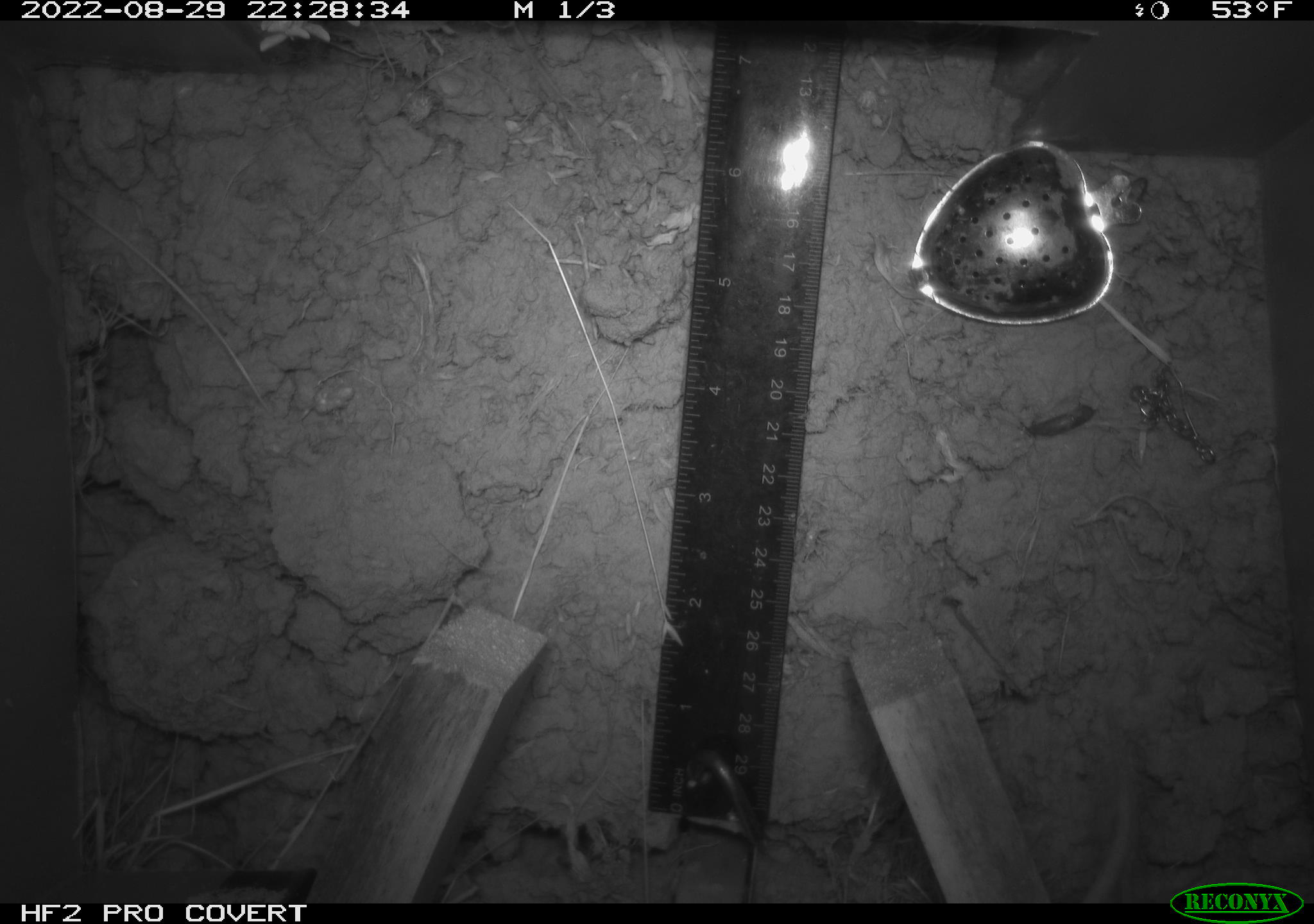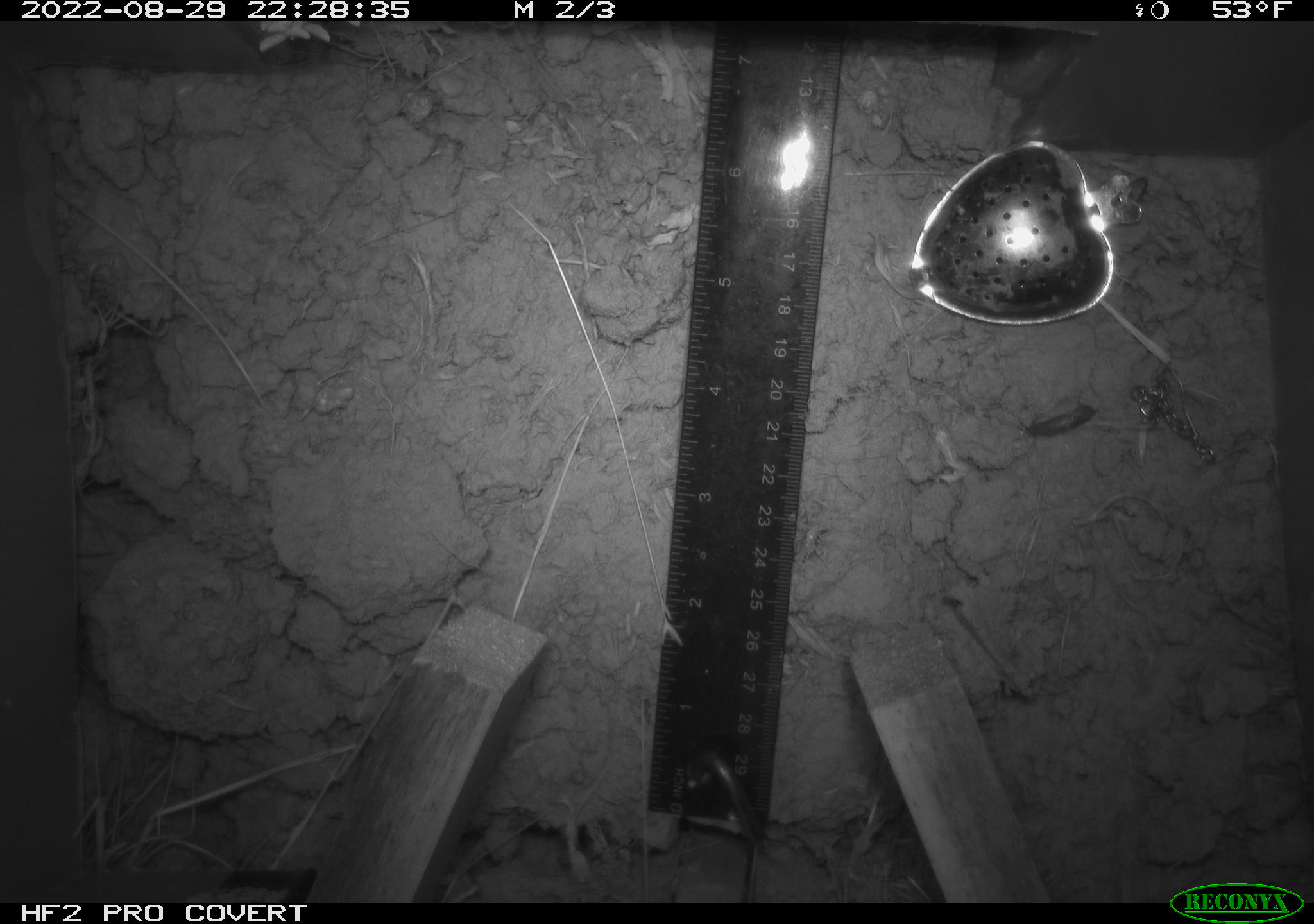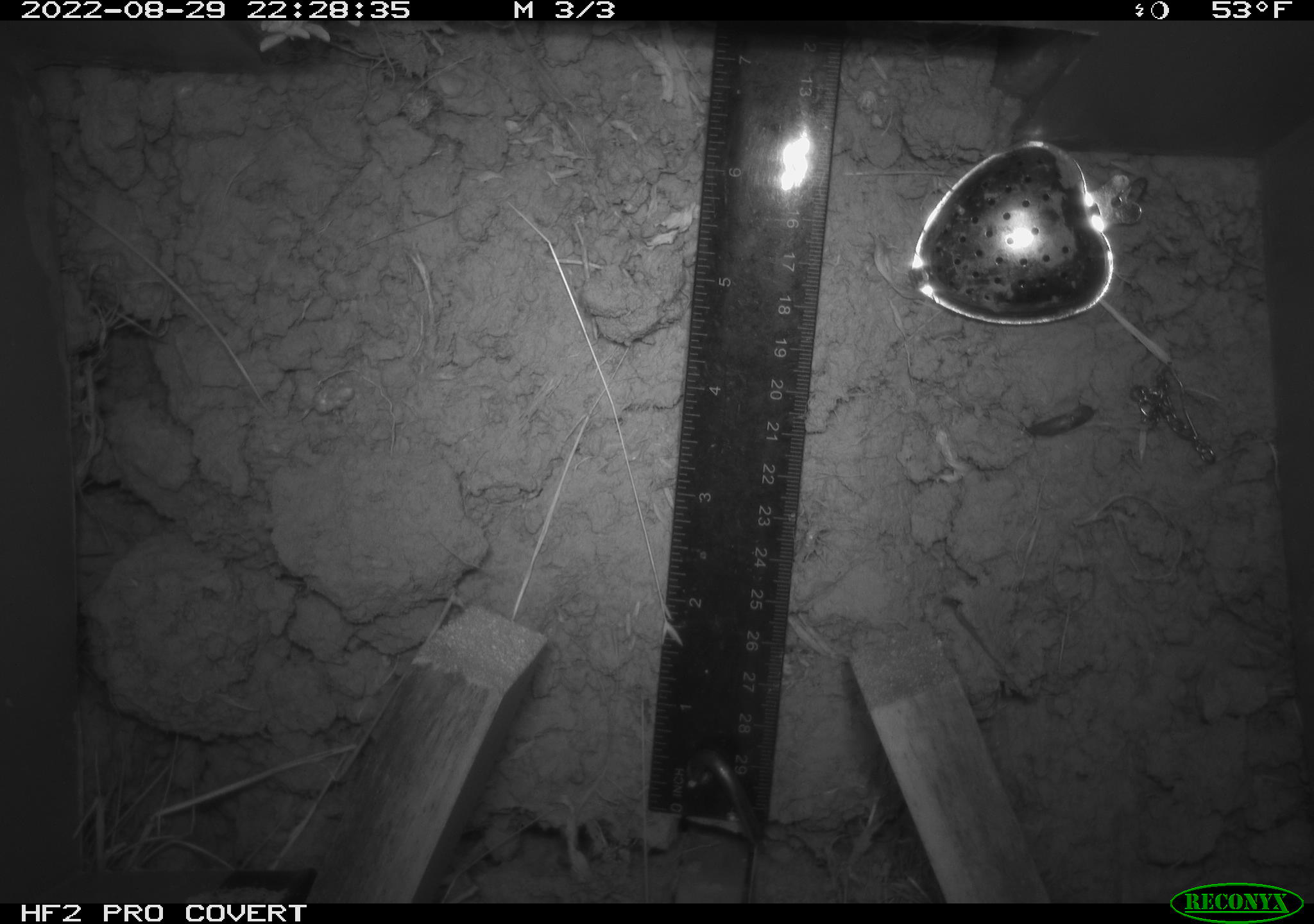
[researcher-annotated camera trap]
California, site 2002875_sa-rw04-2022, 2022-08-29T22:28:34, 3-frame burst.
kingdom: Animalia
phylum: Chordata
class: Mammalia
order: Rodentia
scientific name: Rodentia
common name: mouse species